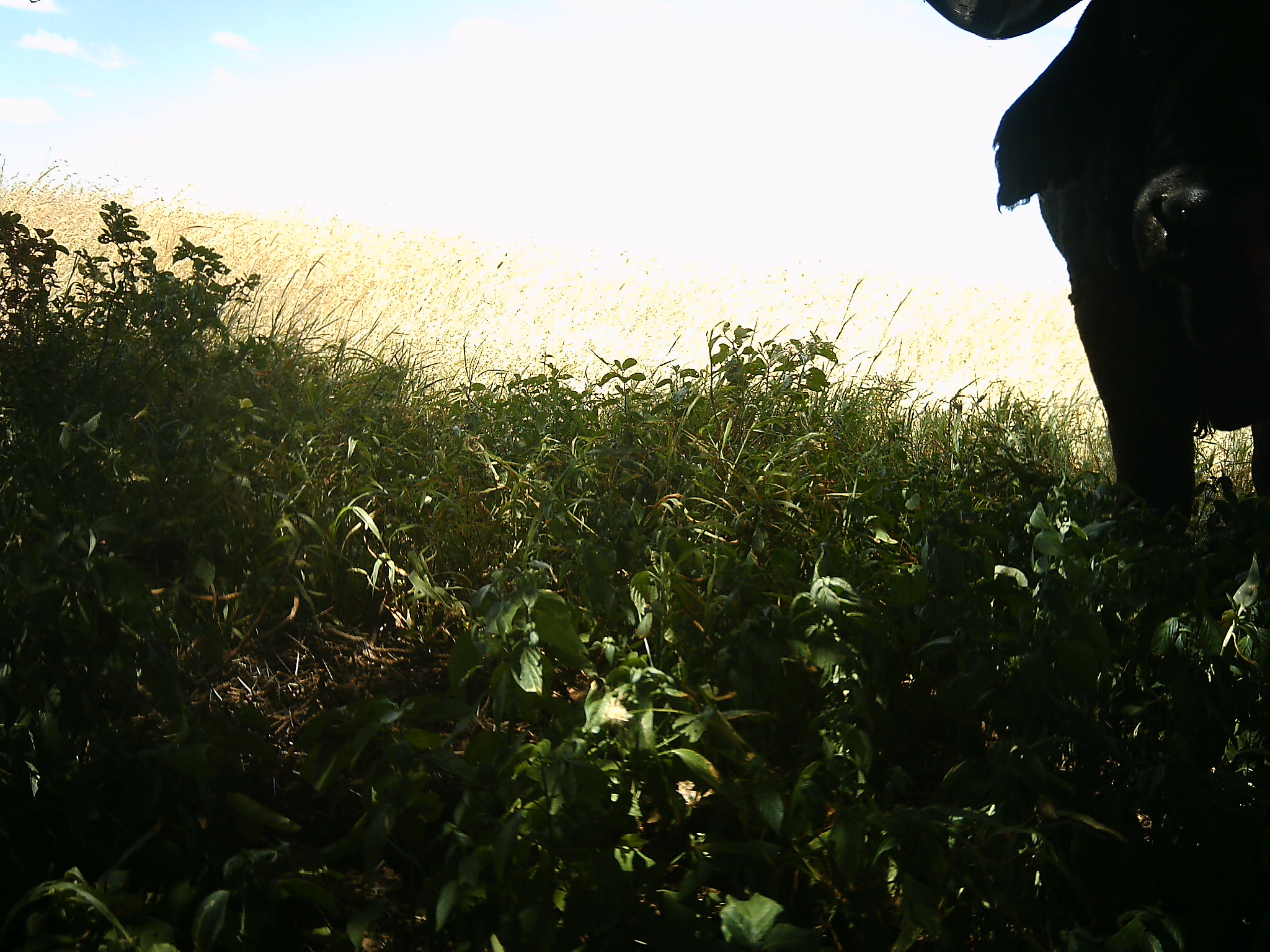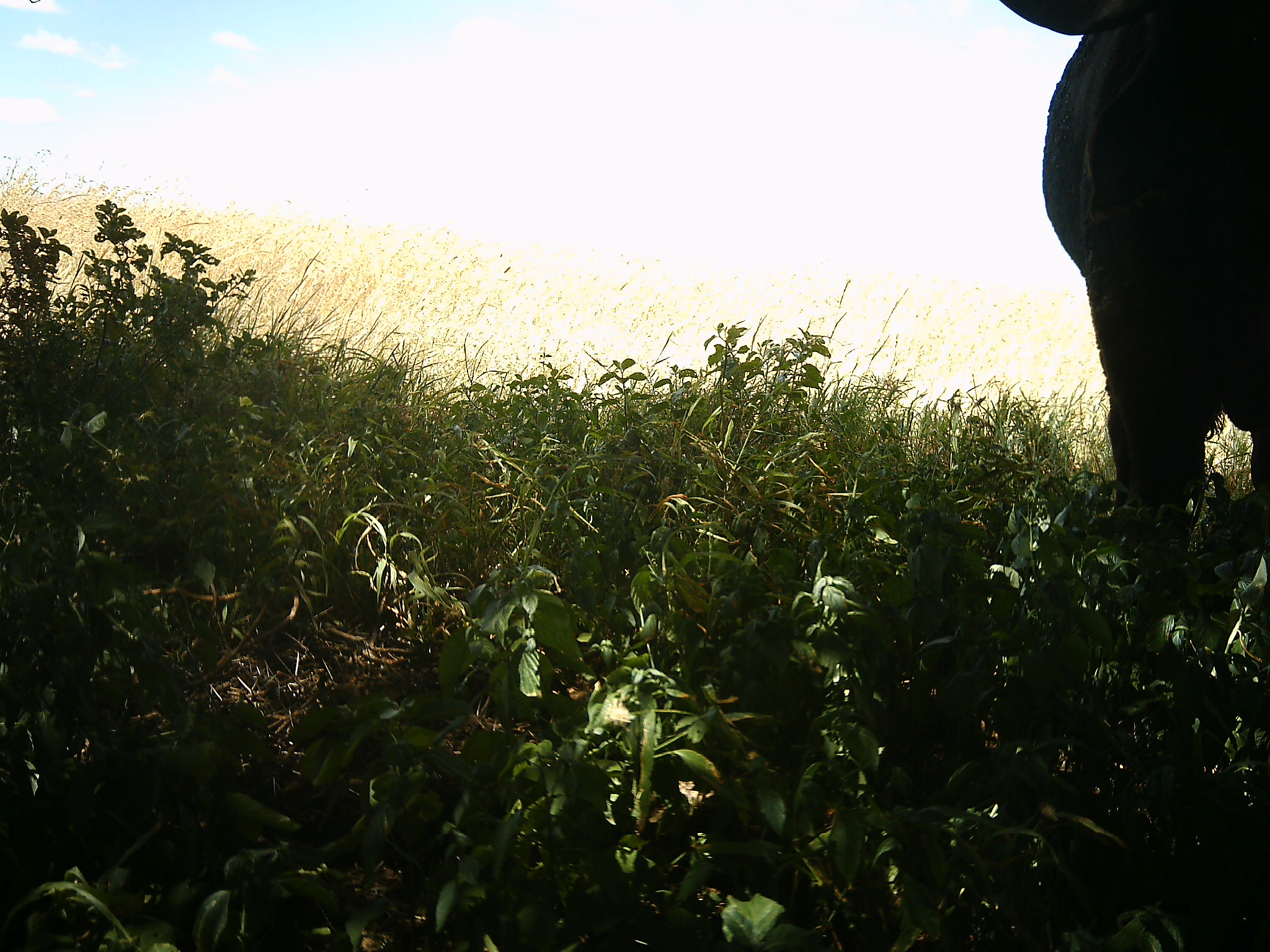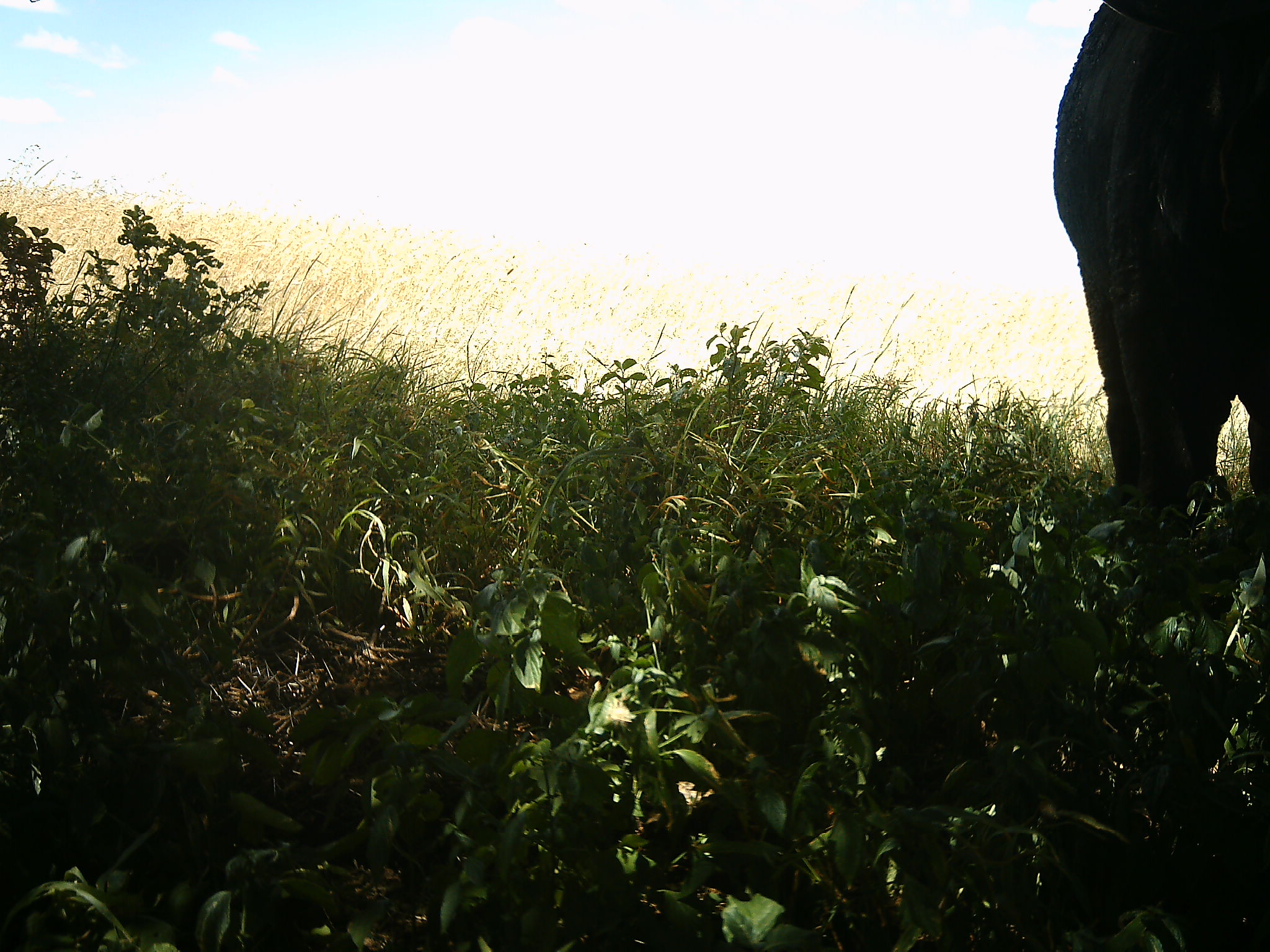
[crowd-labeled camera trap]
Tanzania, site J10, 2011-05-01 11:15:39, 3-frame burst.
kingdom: Animalia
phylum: Chordata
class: Mammalia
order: Artiodactyla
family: Bovidae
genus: Syncerus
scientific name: Syncerus caffer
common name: cape buffalo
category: buffalo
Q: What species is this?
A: Buffalo (cape buffalo) (Syncerus caffer).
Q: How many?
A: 1.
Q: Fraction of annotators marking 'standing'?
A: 100%.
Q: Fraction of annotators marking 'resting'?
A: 0%.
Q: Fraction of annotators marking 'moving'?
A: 0%.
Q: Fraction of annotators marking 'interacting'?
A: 0%.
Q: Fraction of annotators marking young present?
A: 0%.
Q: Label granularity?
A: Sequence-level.